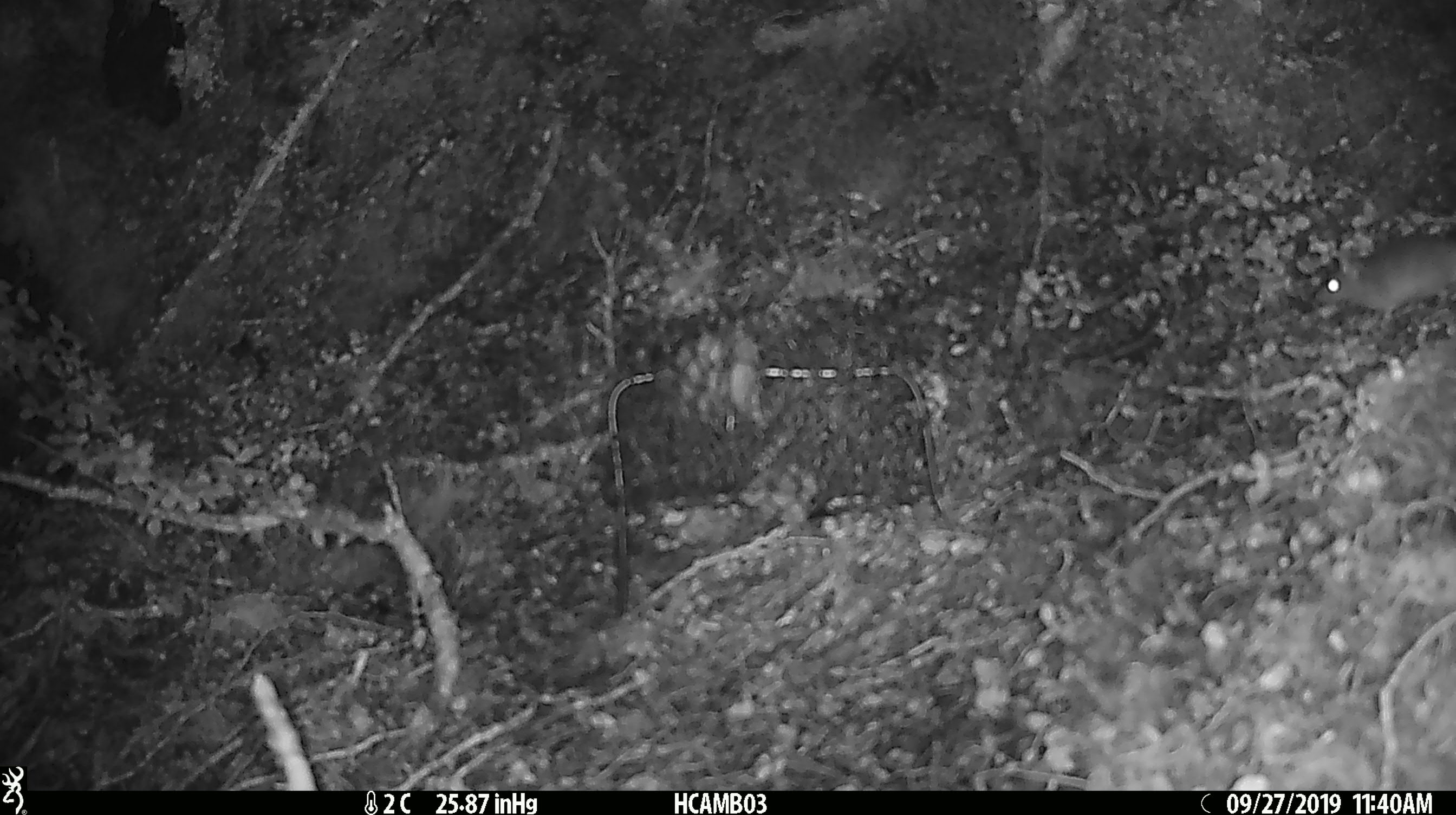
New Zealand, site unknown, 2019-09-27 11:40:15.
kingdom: Animalia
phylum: Chordata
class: Mammalia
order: Rodentia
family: Muridae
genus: Mus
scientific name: Mus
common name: mouse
Mouse (Mus).